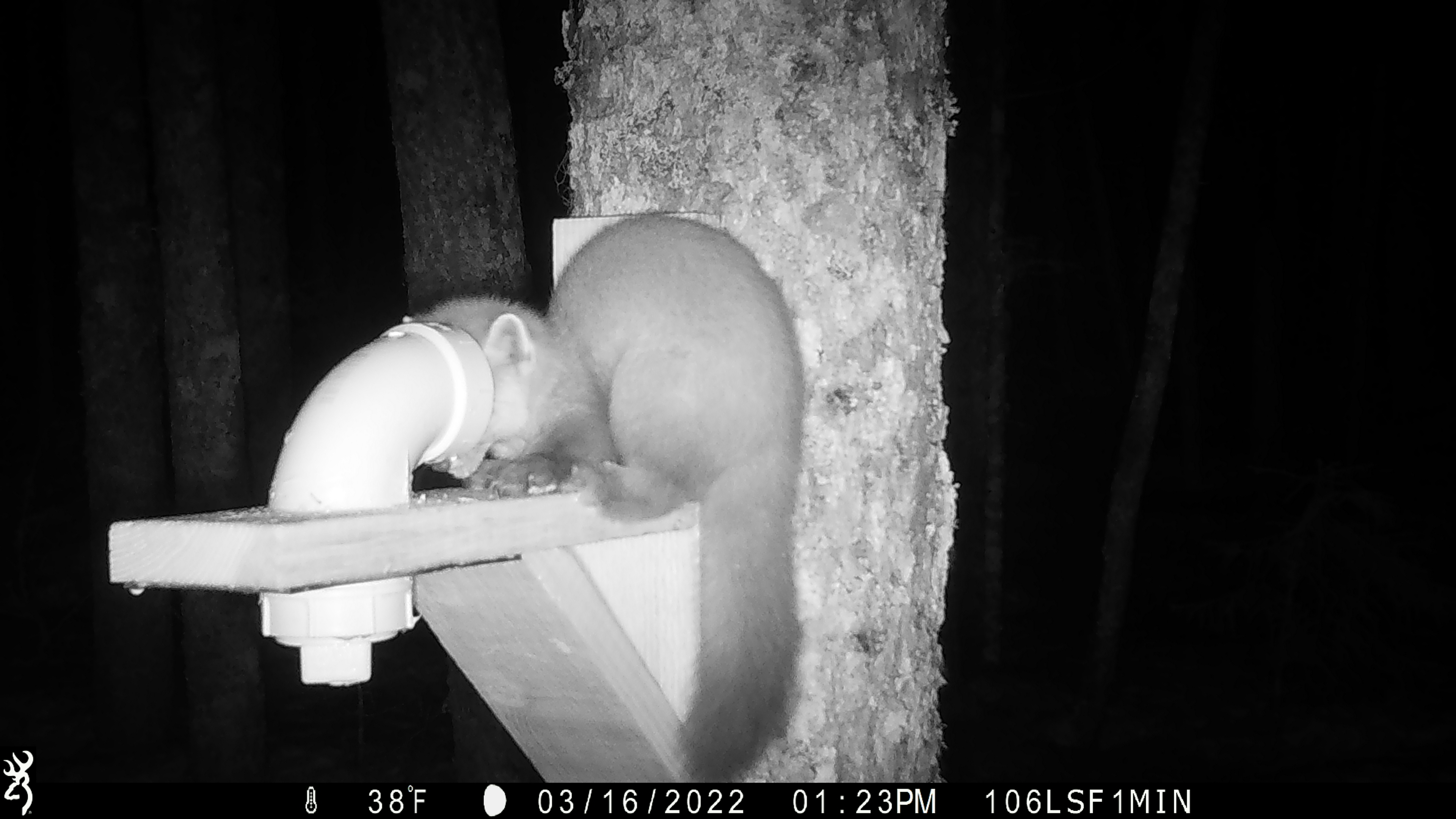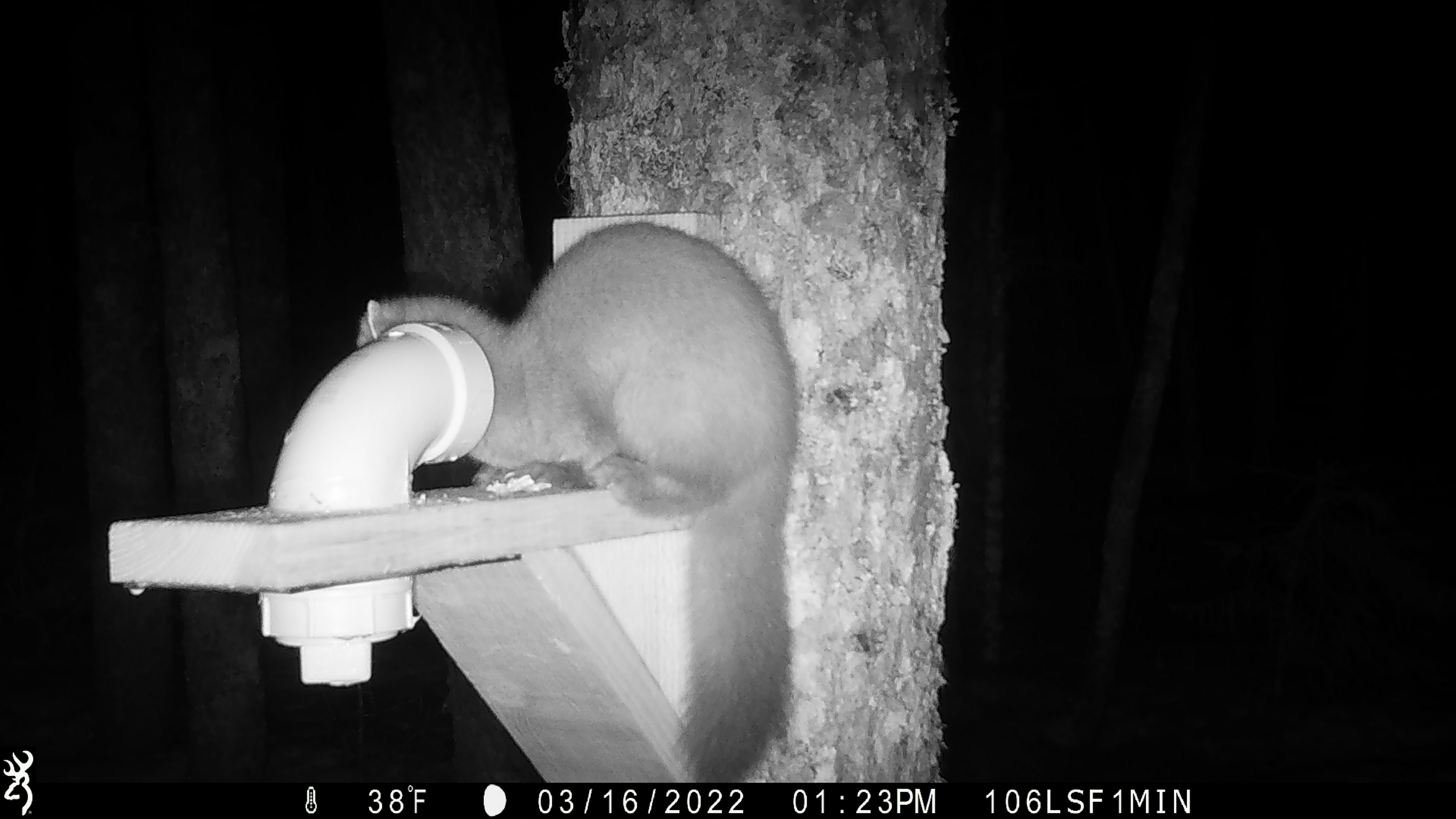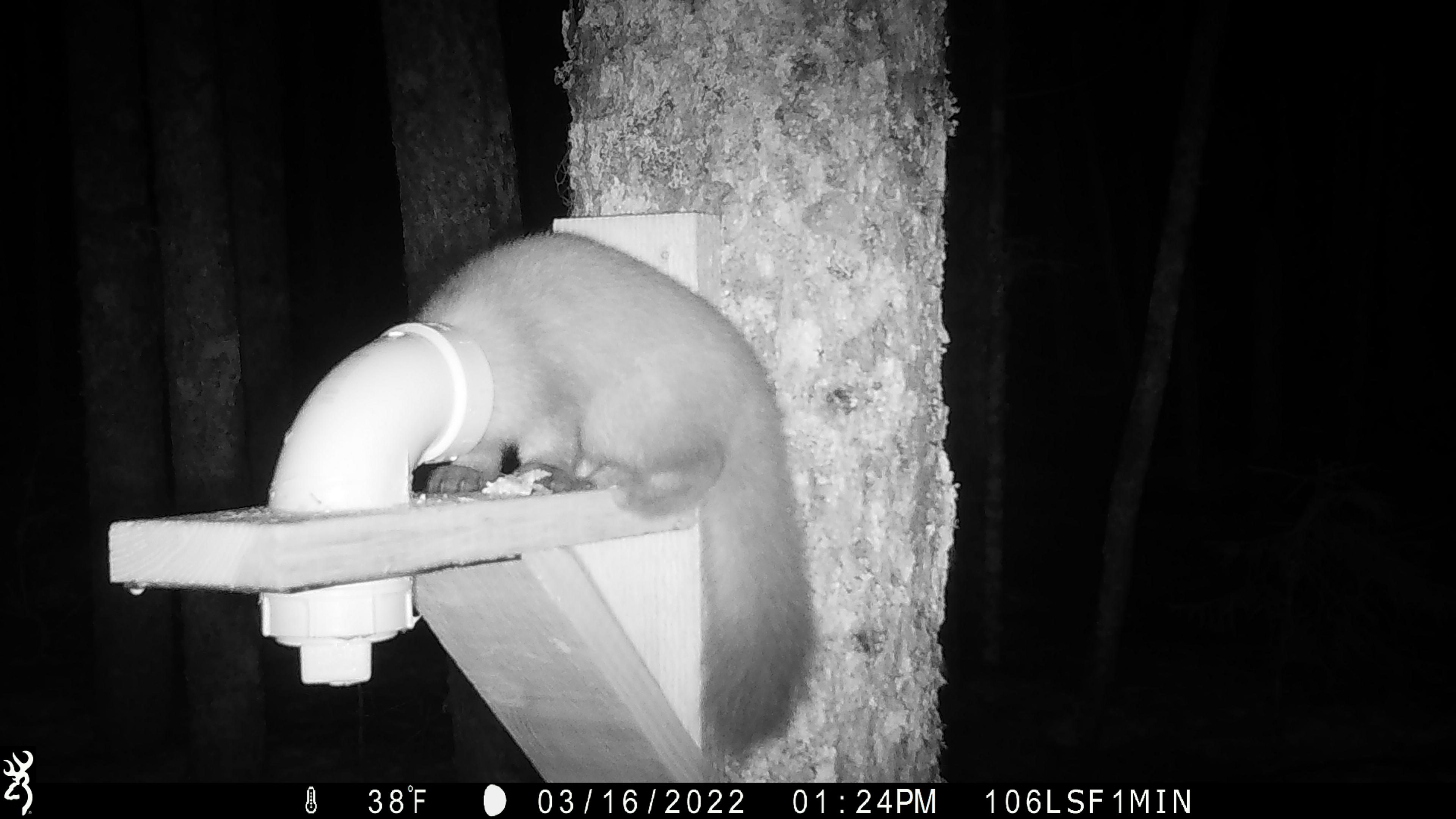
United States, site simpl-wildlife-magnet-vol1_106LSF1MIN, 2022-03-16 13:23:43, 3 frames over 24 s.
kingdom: Animalia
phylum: Chordata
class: Mammalia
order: Carnivora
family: Mustelidae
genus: Martes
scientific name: Martes americana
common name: american marten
American marten (Martes americana).